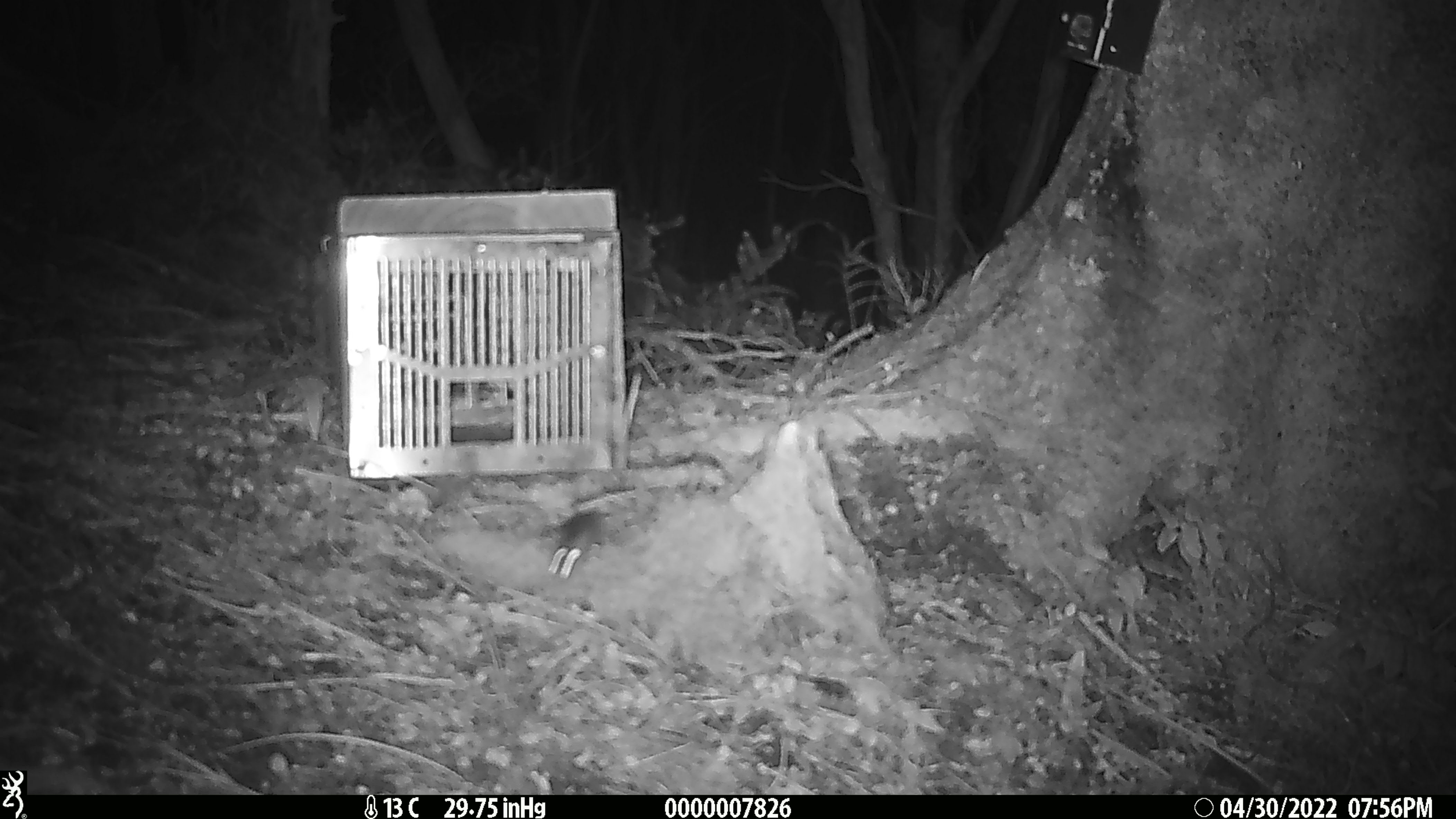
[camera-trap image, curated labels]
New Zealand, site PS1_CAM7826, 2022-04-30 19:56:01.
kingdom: Animalia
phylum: Chordata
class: Mammalia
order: Rodentia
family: Muridae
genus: Mus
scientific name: Mus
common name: mouse